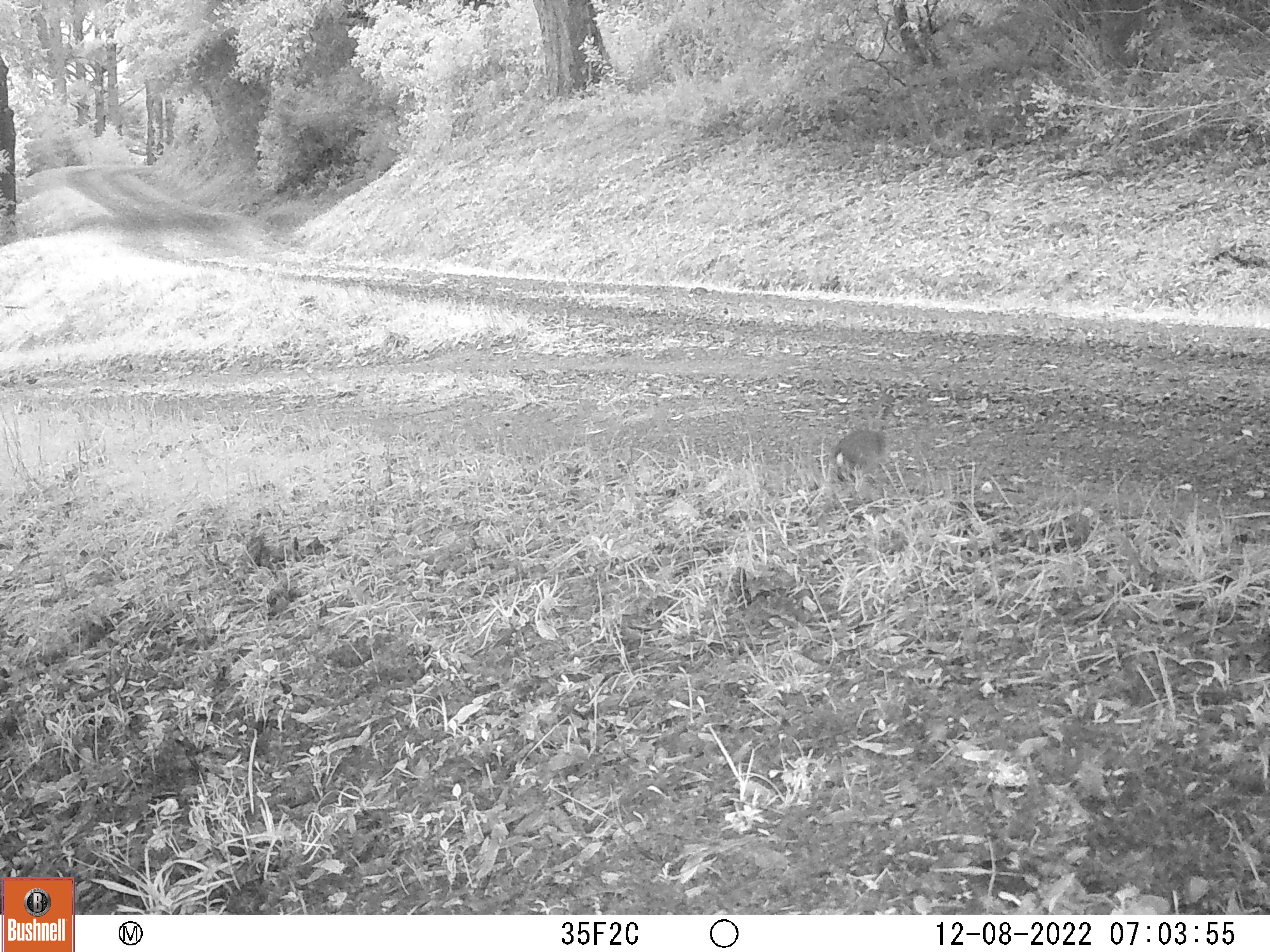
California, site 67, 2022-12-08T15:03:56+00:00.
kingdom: Animalia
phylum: Chordata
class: Mammalia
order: Lagomorpha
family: Leporidae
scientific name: Leporidae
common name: rabbit